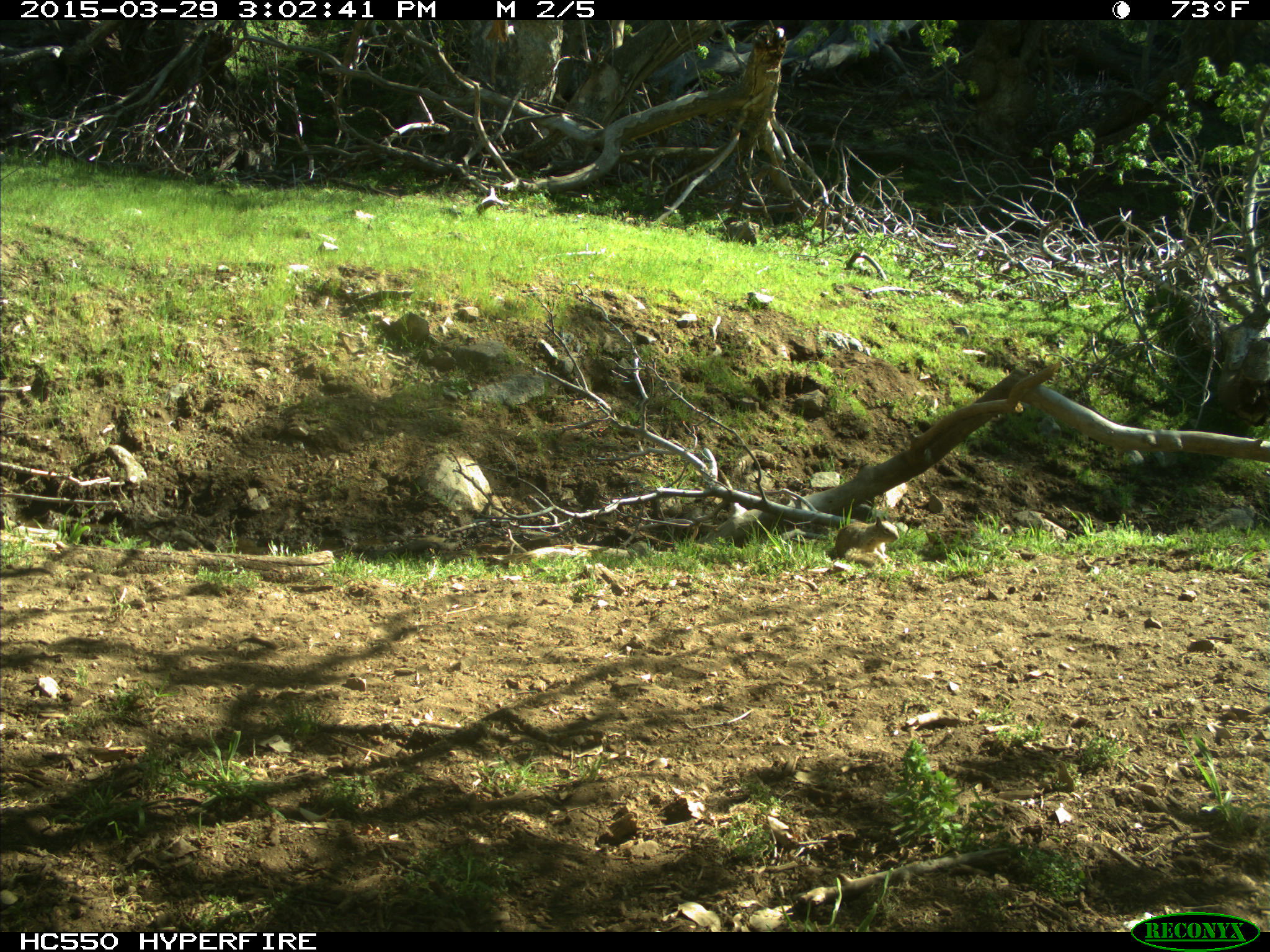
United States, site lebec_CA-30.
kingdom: Animalia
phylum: Chordata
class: Mammalia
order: Rodentia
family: Sciuridae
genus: Otospermophilus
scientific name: Otospermophilus beecheyi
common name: california ground squirrel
Otospermophilus beecheyi (california ground squirrel).